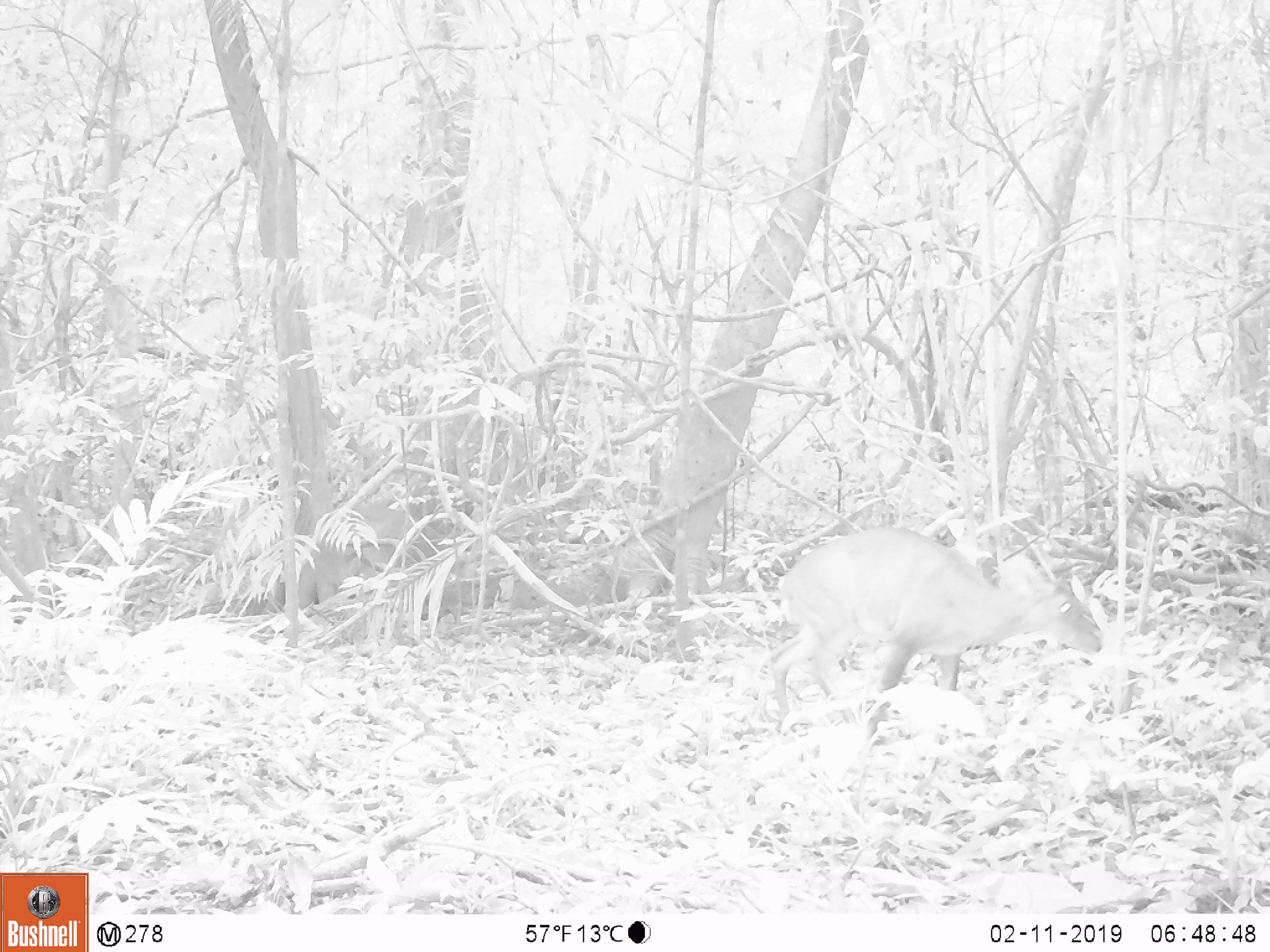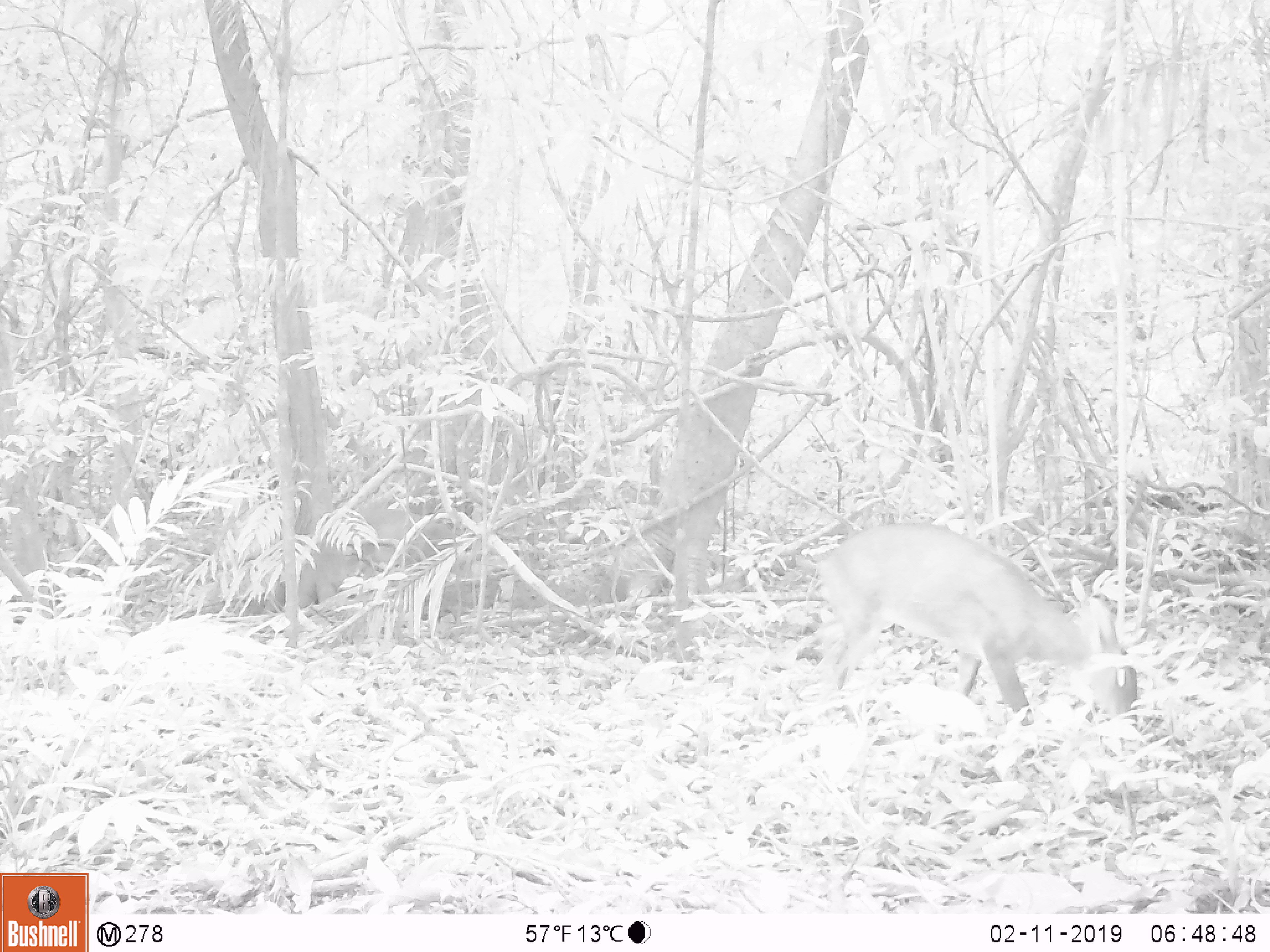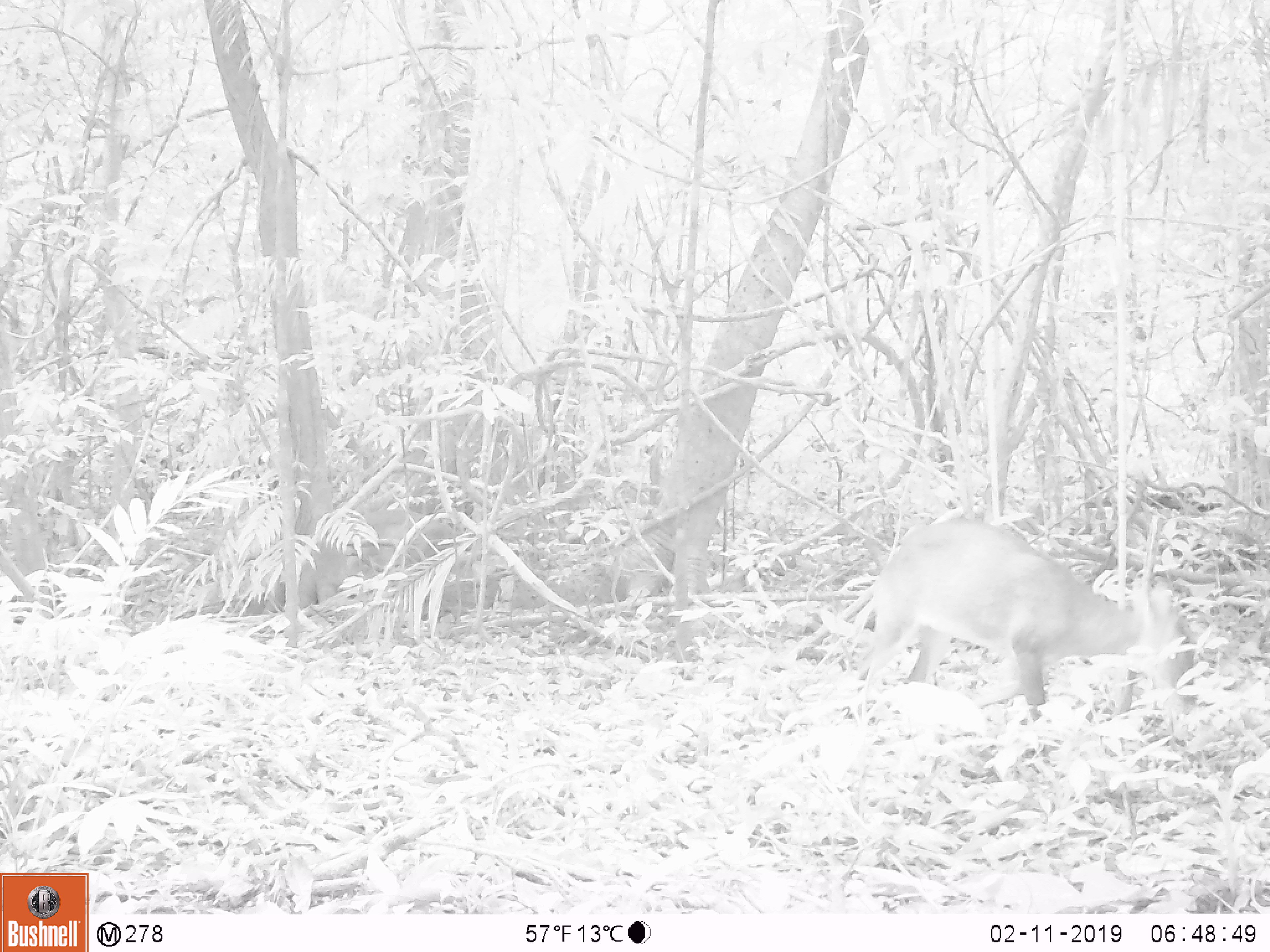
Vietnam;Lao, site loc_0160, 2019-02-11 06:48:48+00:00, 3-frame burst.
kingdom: Animalia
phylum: Chordata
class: Mammalia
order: Artiodactyla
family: Cervidae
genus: Muntiacus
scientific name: Muntiacus vuquangensis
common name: large-antlered muntjac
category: large antlered muntjac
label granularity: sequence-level